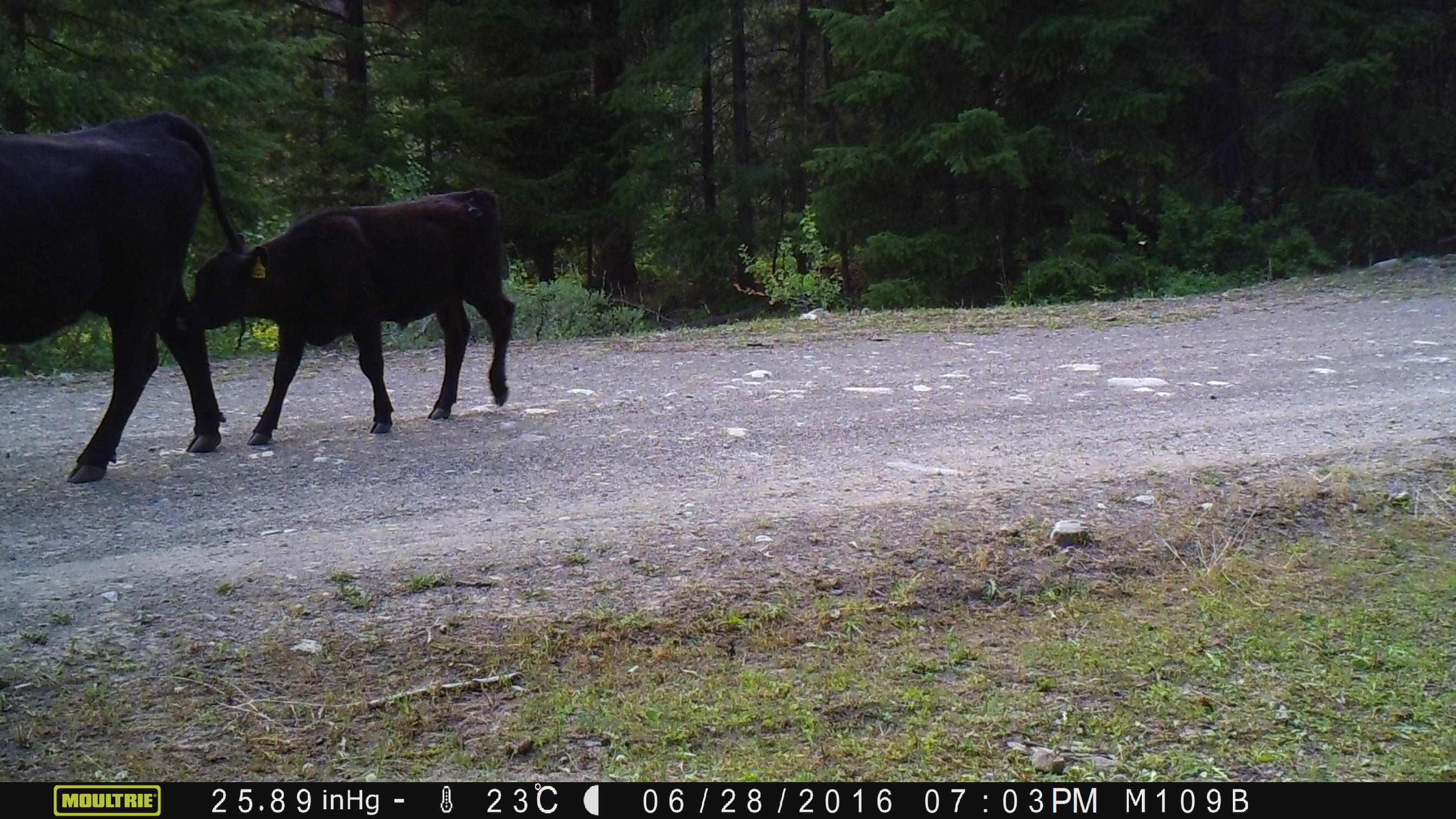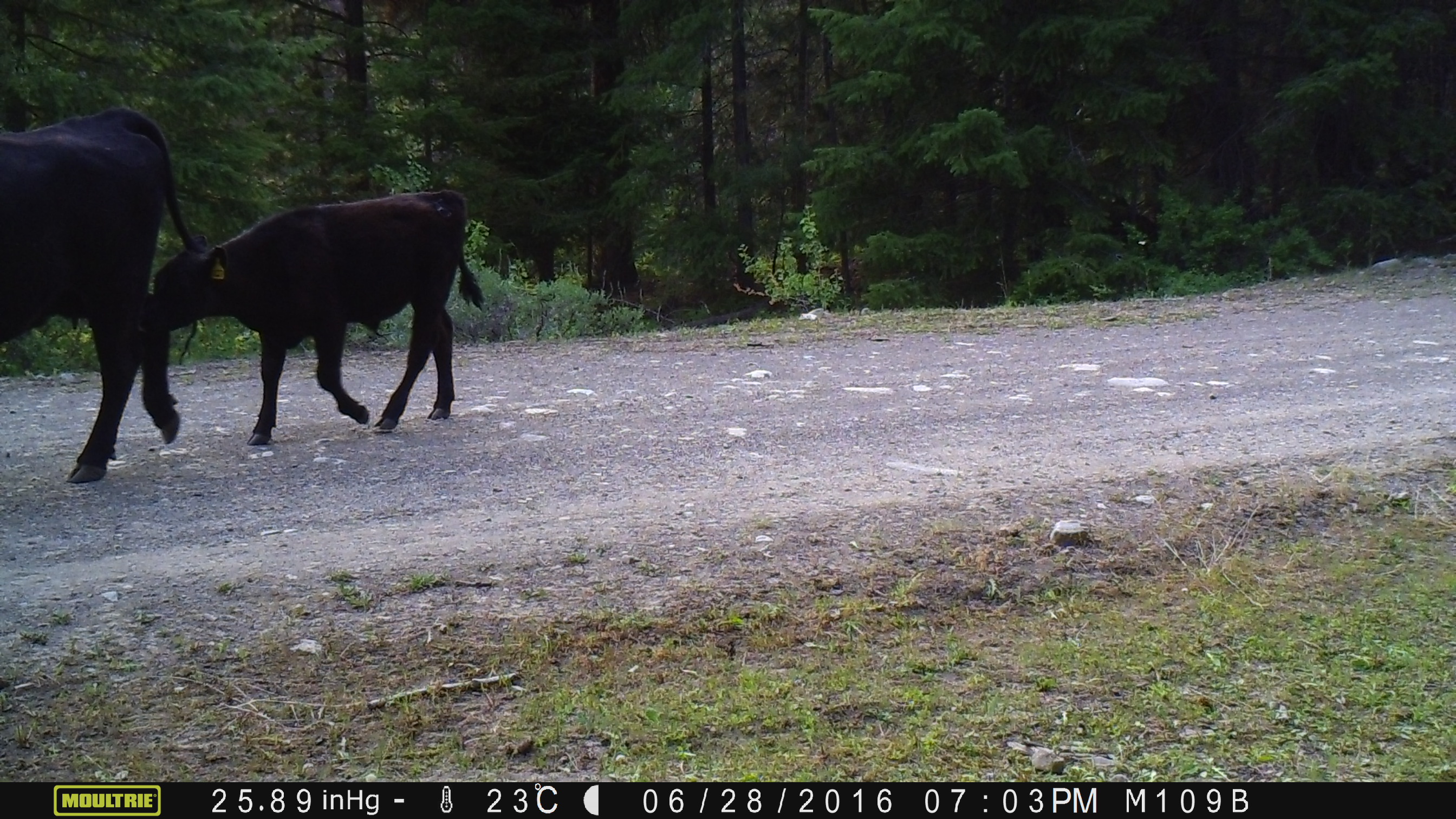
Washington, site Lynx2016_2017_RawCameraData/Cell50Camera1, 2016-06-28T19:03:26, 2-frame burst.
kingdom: Animalia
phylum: Chordata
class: Mammalia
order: Artiodactyla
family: Bovidae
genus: Bos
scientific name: Bos taurus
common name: domestic cattle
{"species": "domestic cattle (Bos taurus)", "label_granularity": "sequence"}